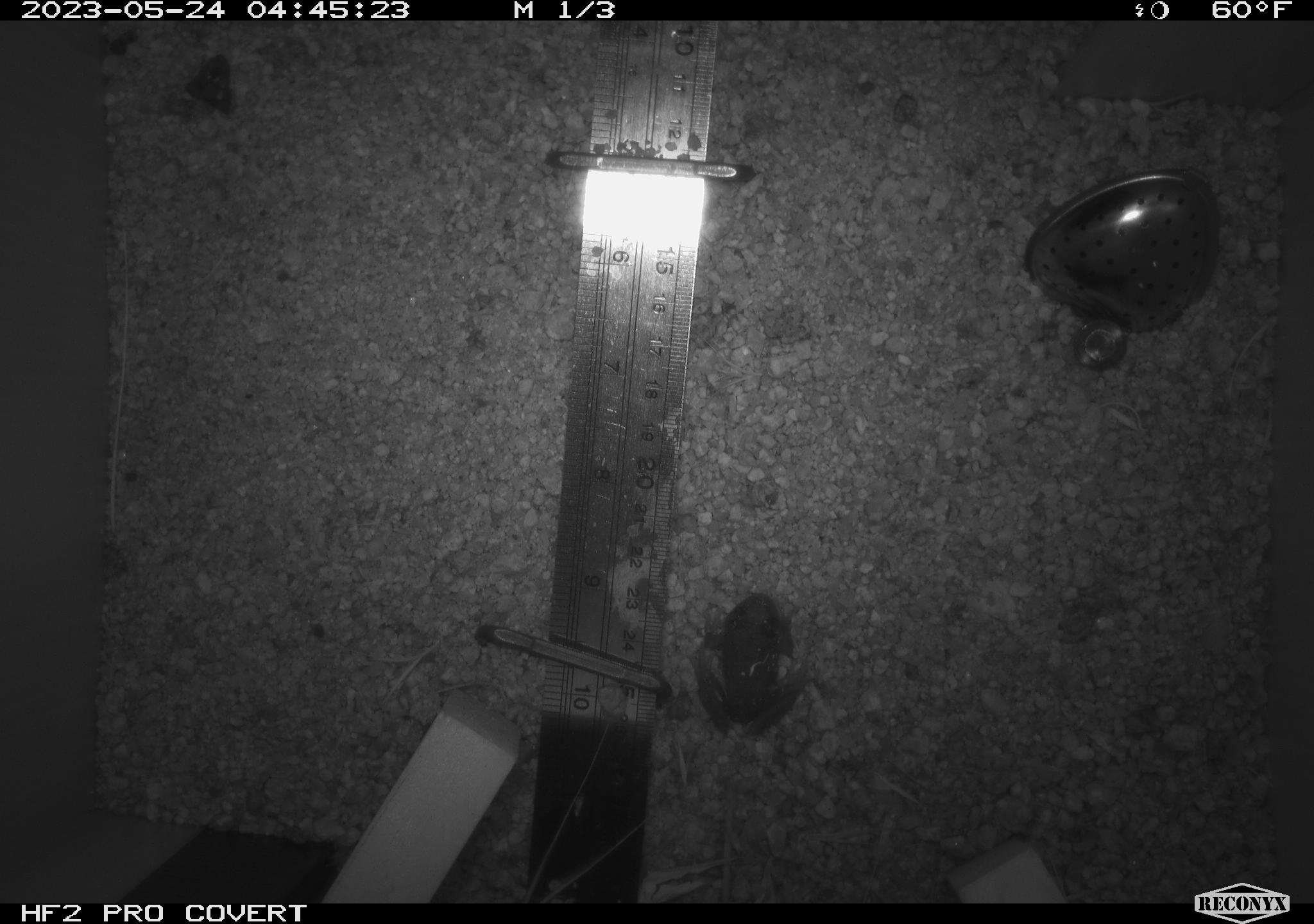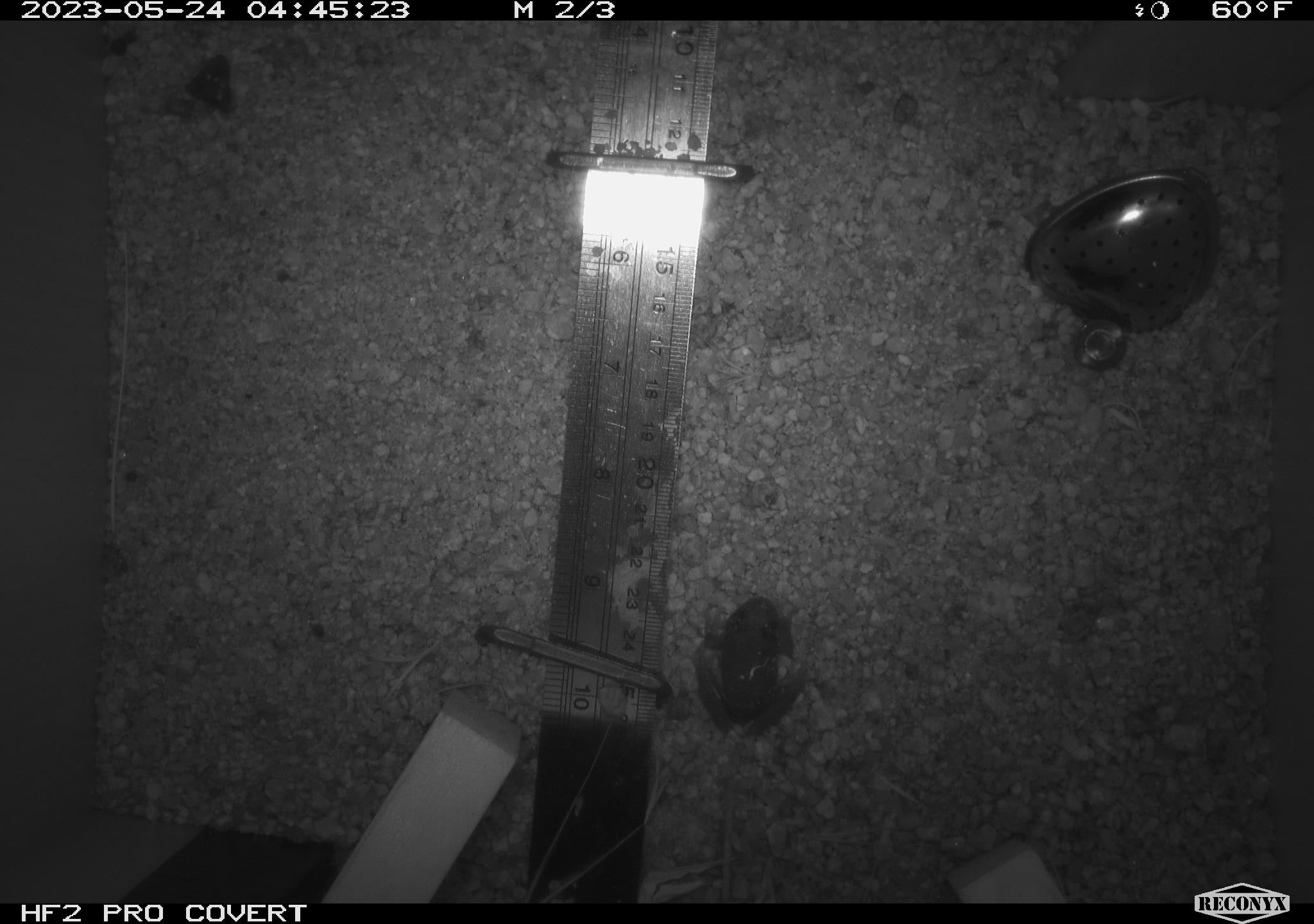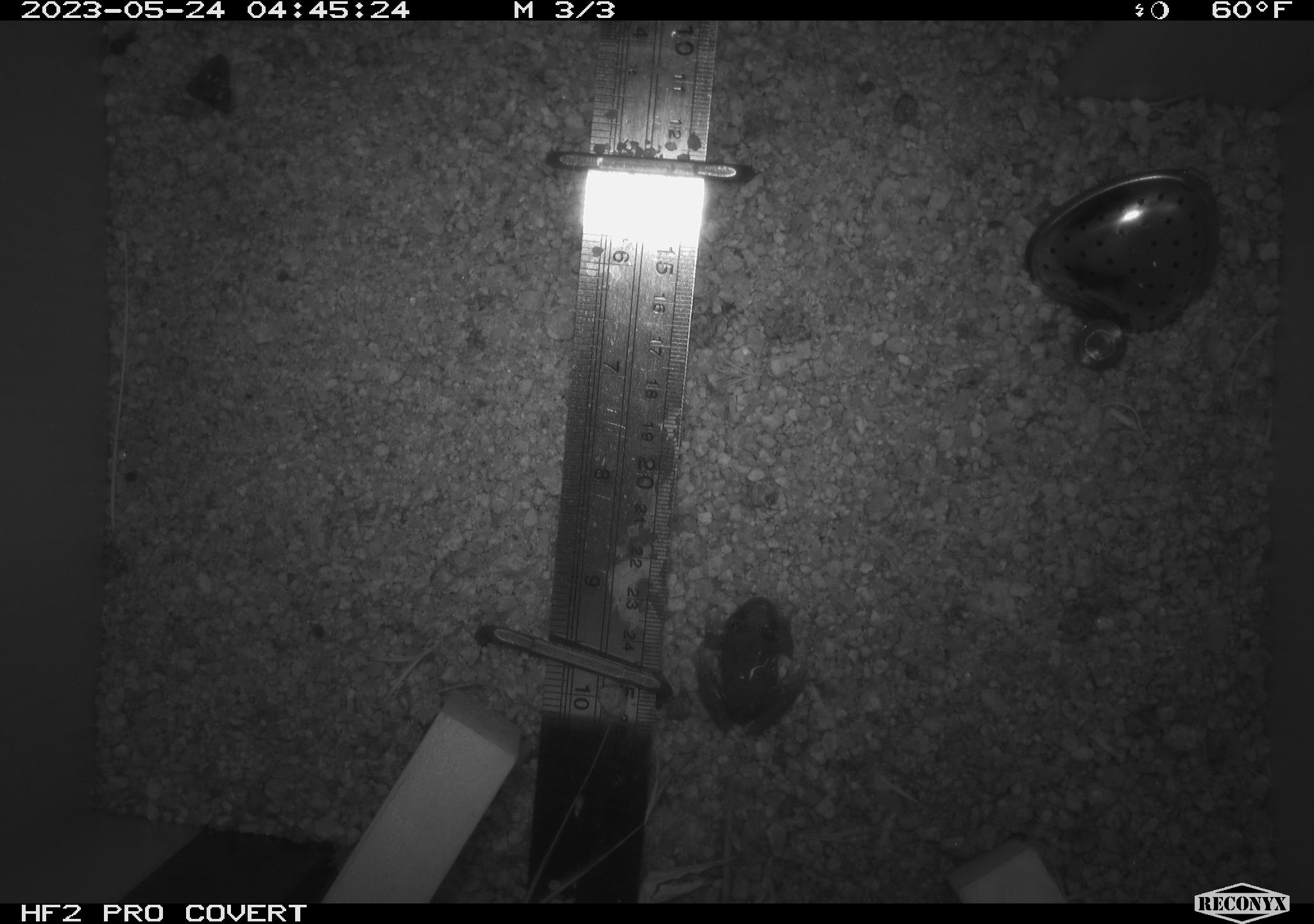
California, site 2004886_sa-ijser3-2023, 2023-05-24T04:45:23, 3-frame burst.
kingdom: Animalia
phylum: Chordata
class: Amphibia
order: Anura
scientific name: Anura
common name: frogs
Frogs (Anura).